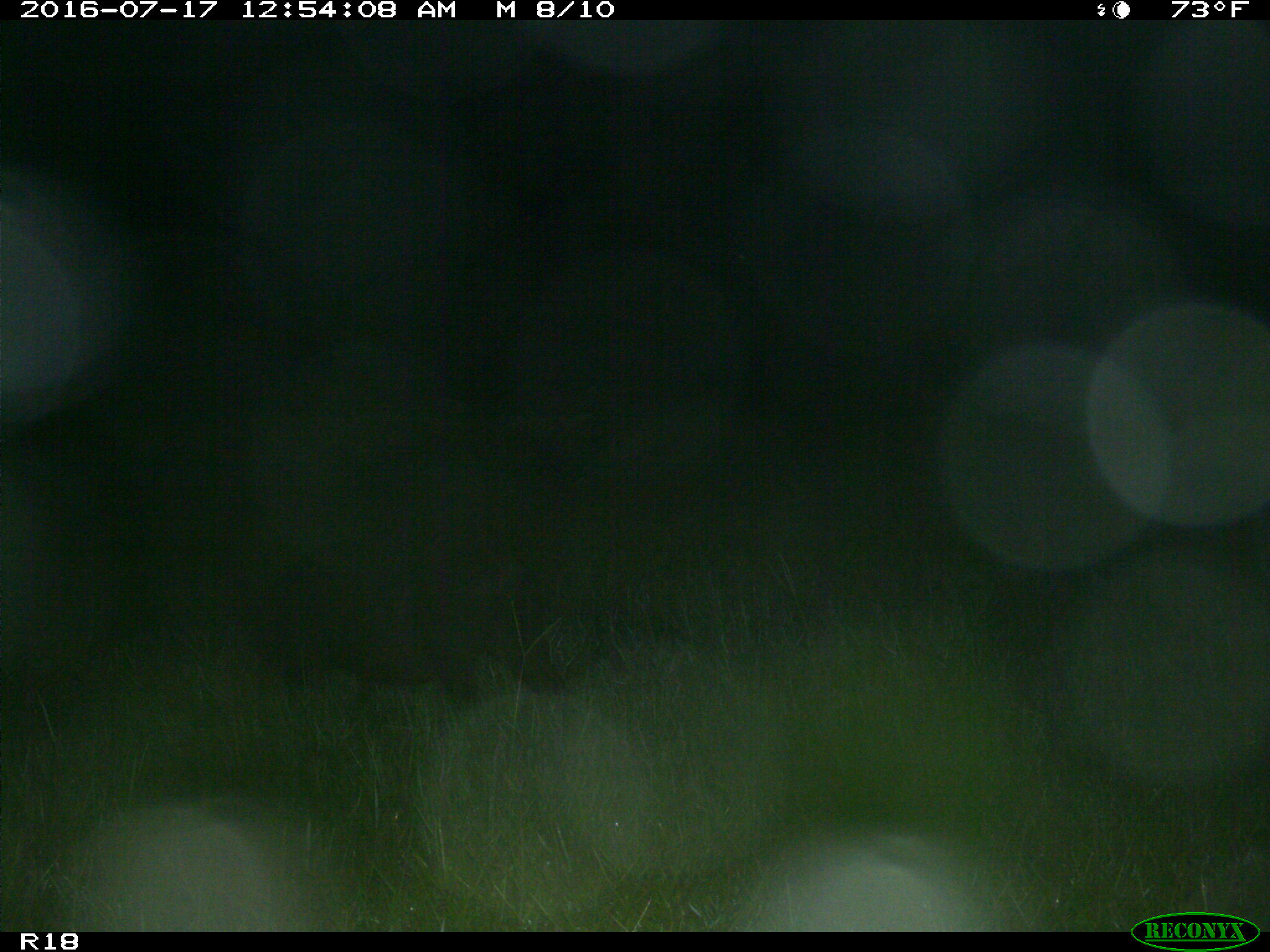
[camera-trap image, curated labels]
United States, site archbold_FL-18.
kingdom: Animalia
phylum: Chordata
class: Mammalia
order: Artiodactyla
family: Suidae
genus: Sus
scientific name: Sus scrofa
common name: wild boar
Sus scrofa (wild boar).